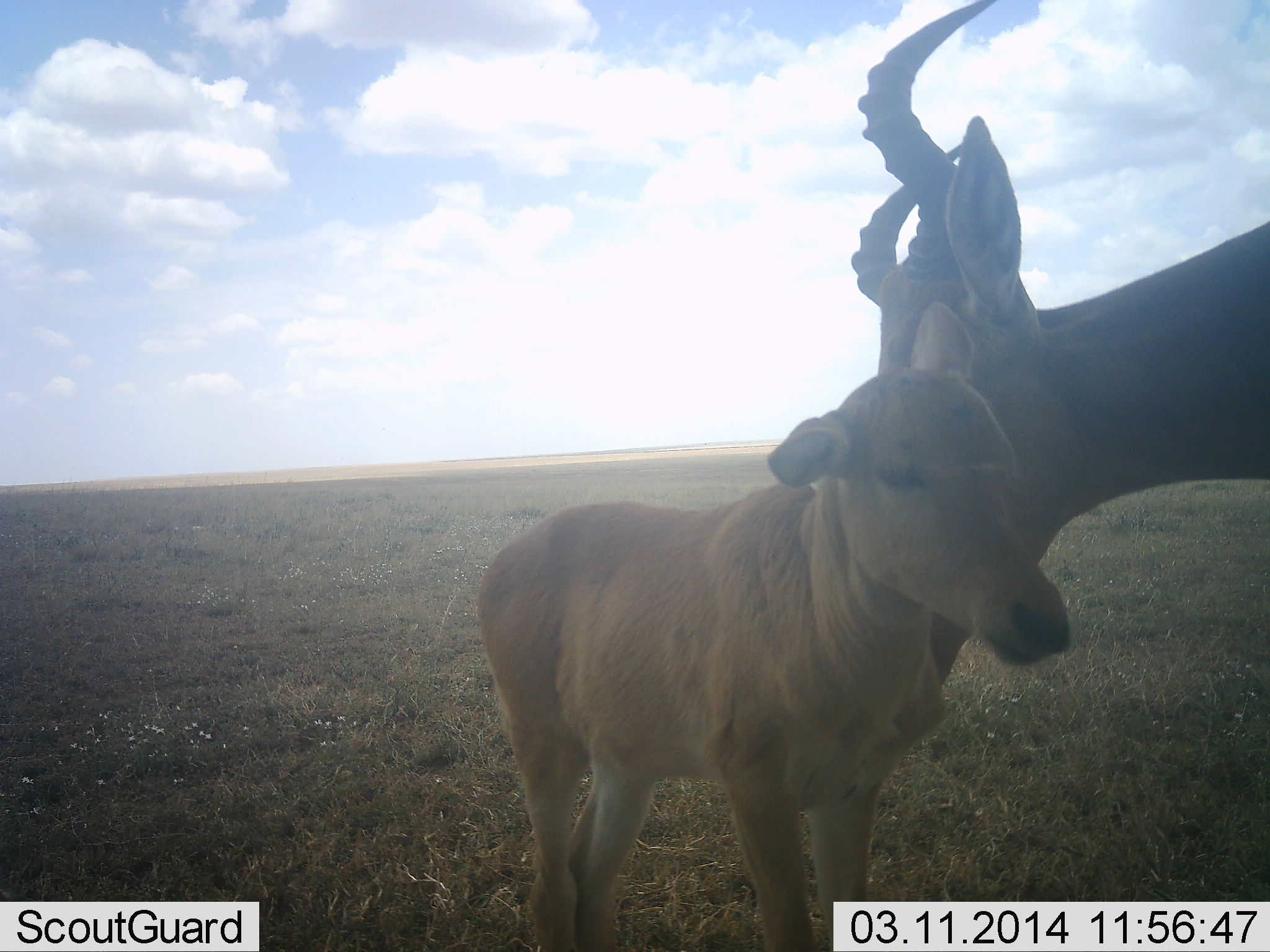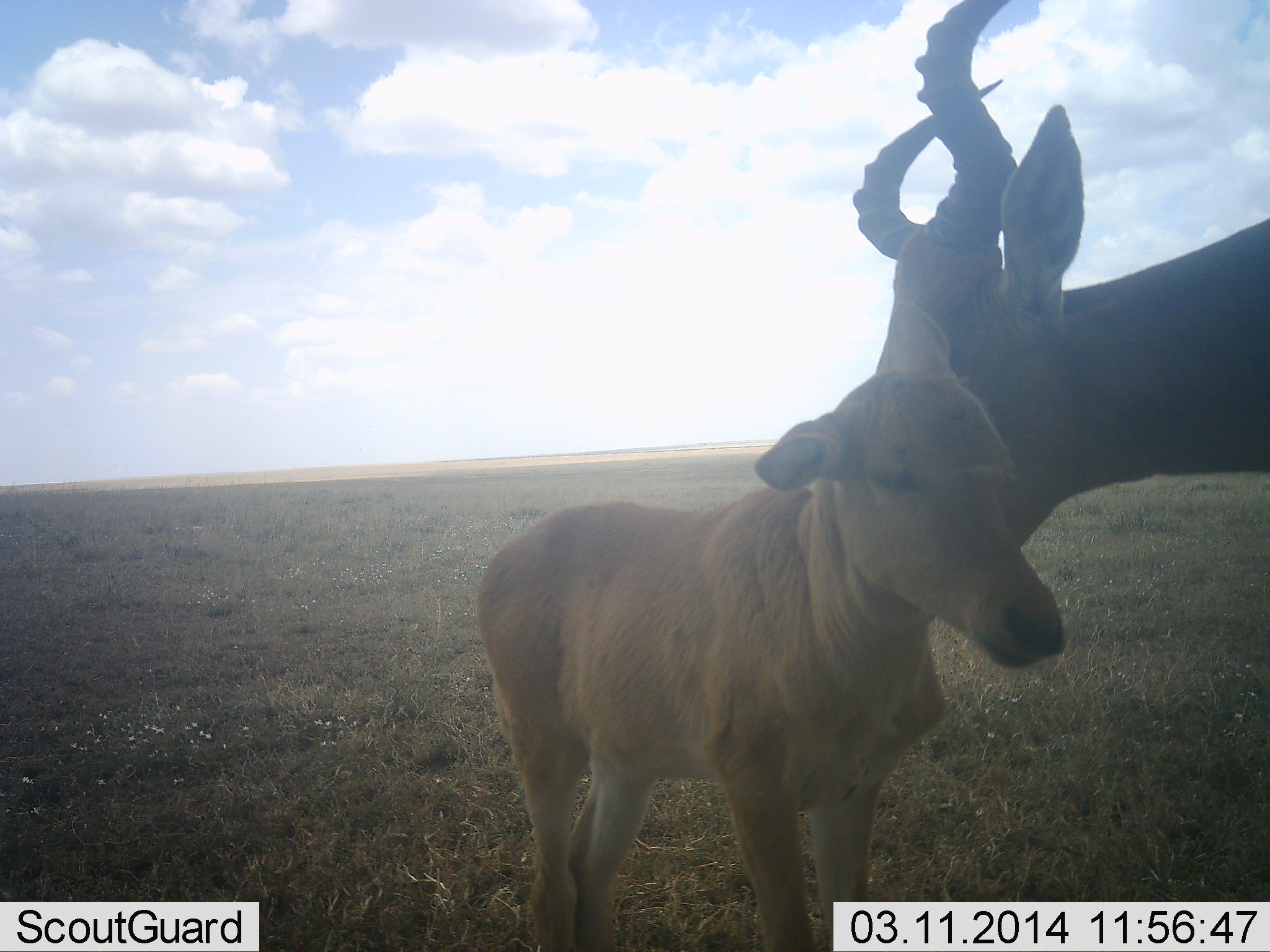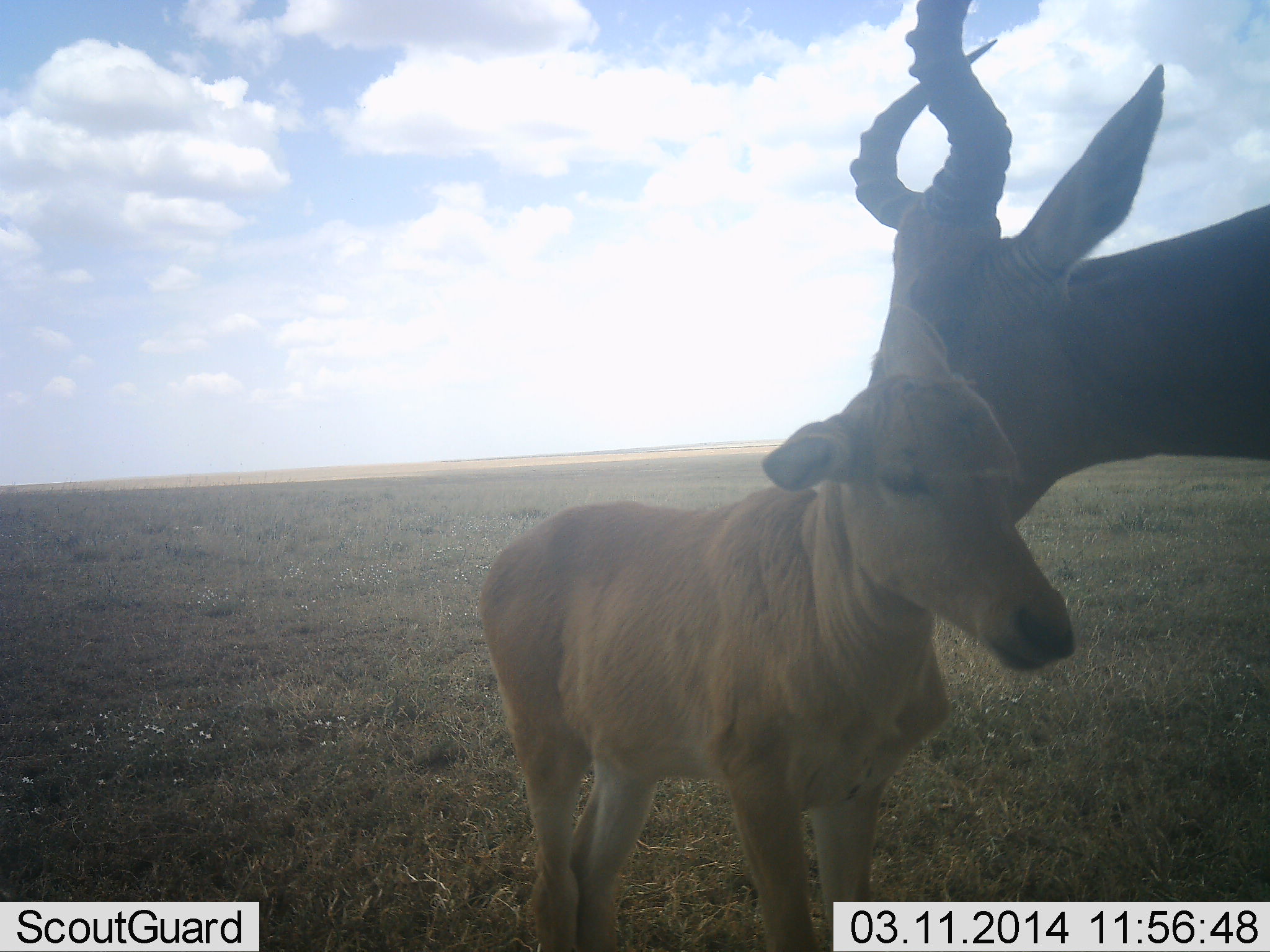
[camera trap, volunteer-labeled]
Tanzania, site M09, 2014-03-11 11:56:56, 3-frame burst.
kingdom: Animalia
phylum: Chordata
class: Mammalia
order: Artiodactyla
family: Bovidae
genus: Alcelaphus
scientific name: Alcelaphus buselaphus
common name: hartebeest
Hartebeest (Alcelaphus buselaphus), count 2. Behavior (volunteer vote fractions): standing 40%, resting 0%, moving 0%, interacting 90%. Young present (vote fraction): 90%. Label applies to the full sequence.